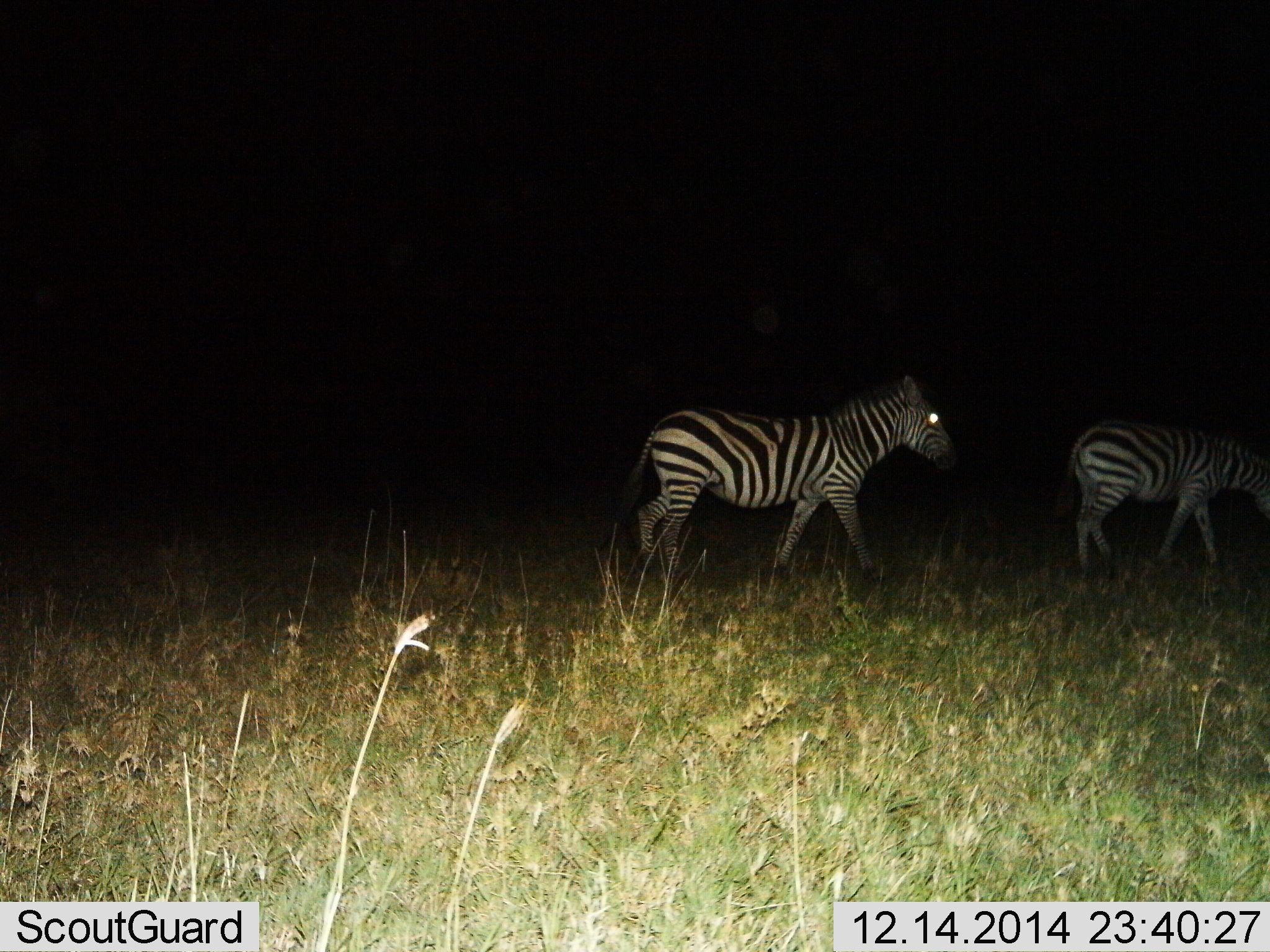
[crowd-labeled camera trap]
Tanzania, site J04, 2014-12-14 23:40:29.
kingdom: Animalia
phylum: Chordata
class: Mammalia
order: Perissodactyla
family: Equidae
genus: Equus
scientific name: Equus quagga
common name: plains zebra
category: zebra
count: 2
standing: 10%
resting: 0%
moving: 100%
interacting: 0%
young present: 10%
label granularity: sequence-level